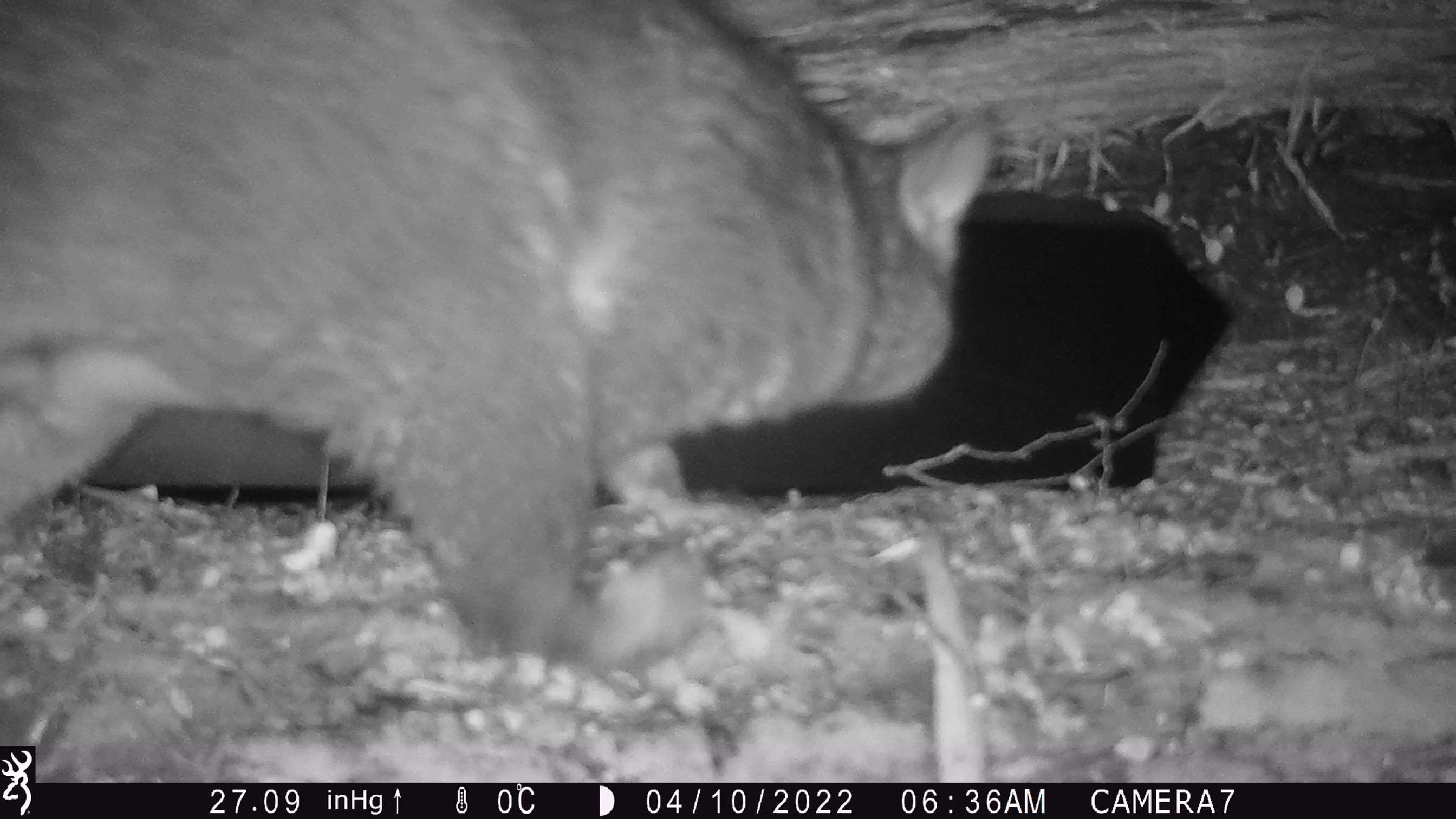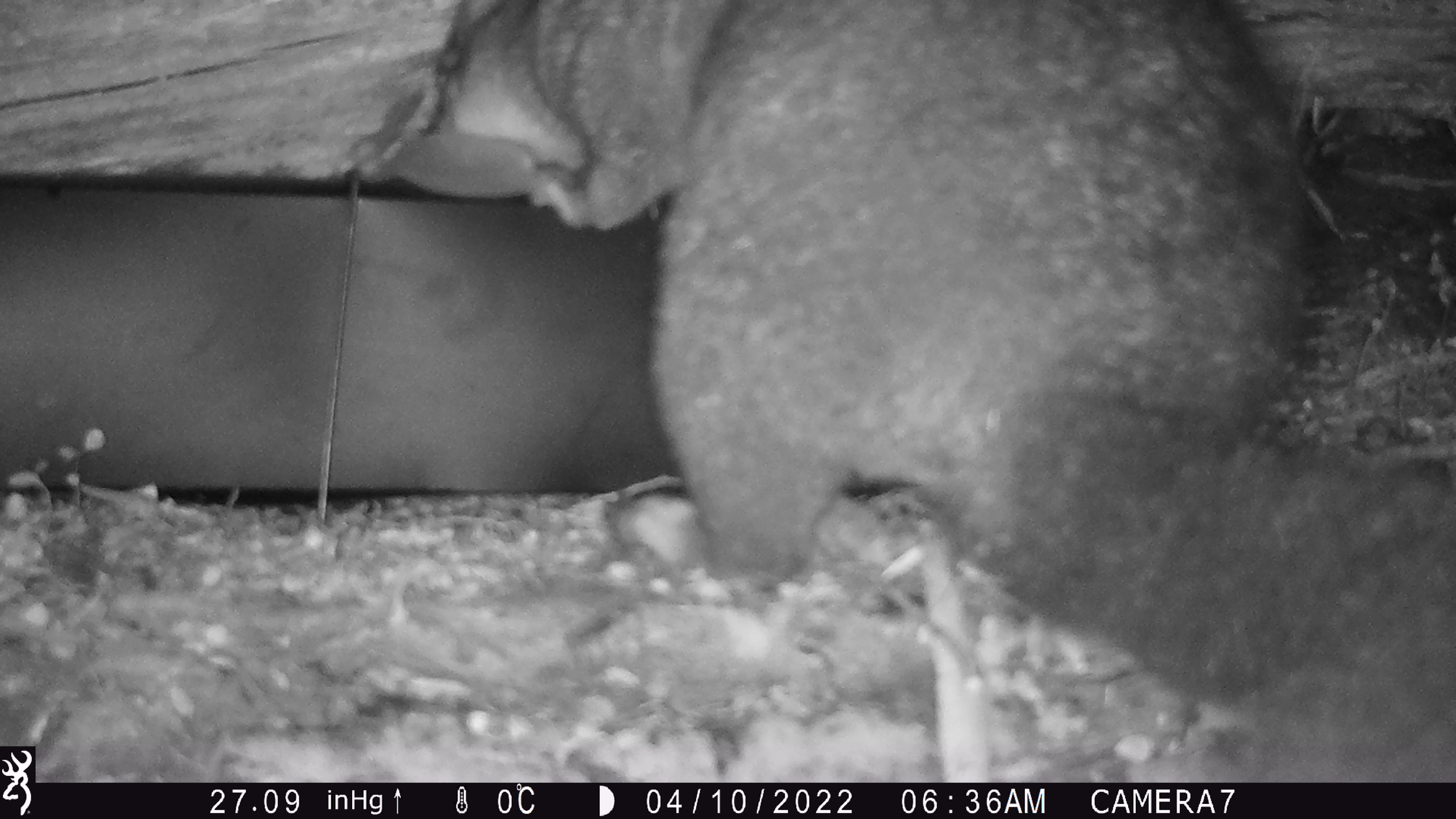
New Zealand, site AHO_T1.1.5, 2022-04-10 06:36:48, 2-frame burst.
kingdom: Animalia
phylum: Chordata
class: Mammalia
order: Diprotodontia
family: Phalangeridae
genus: Trichosurus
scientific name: Trichosurus vulpecula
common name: common brushtail possum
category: possum